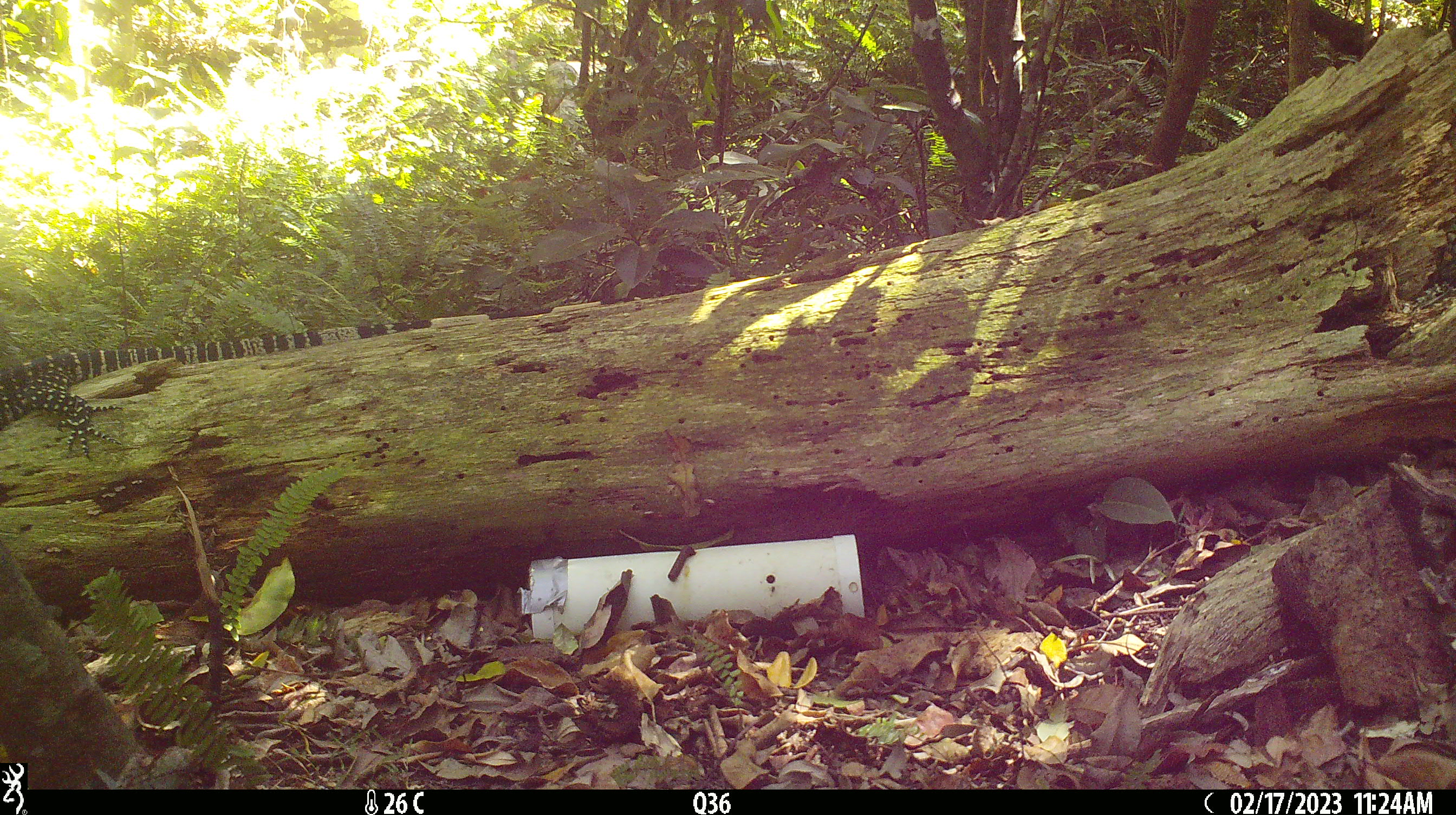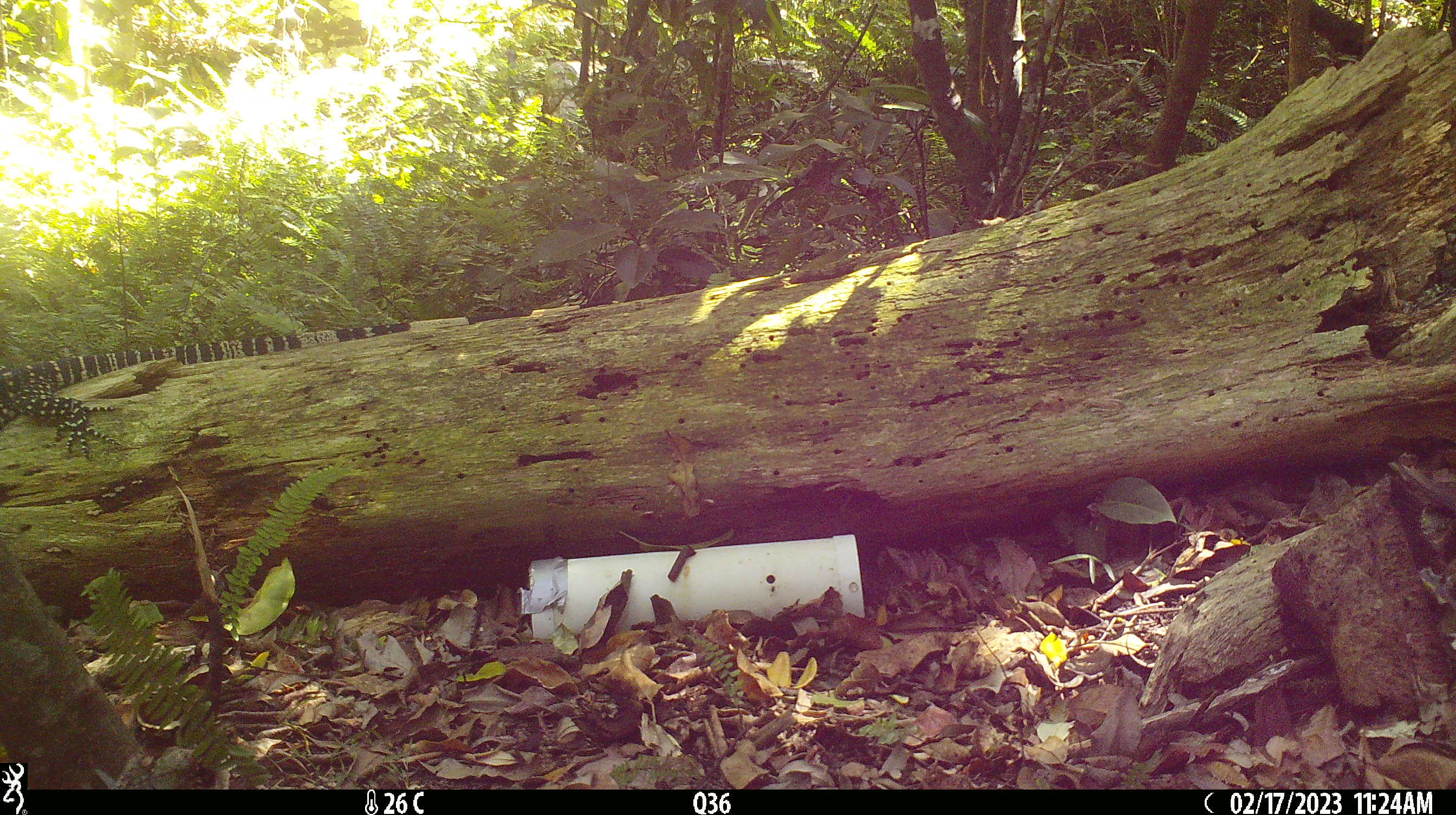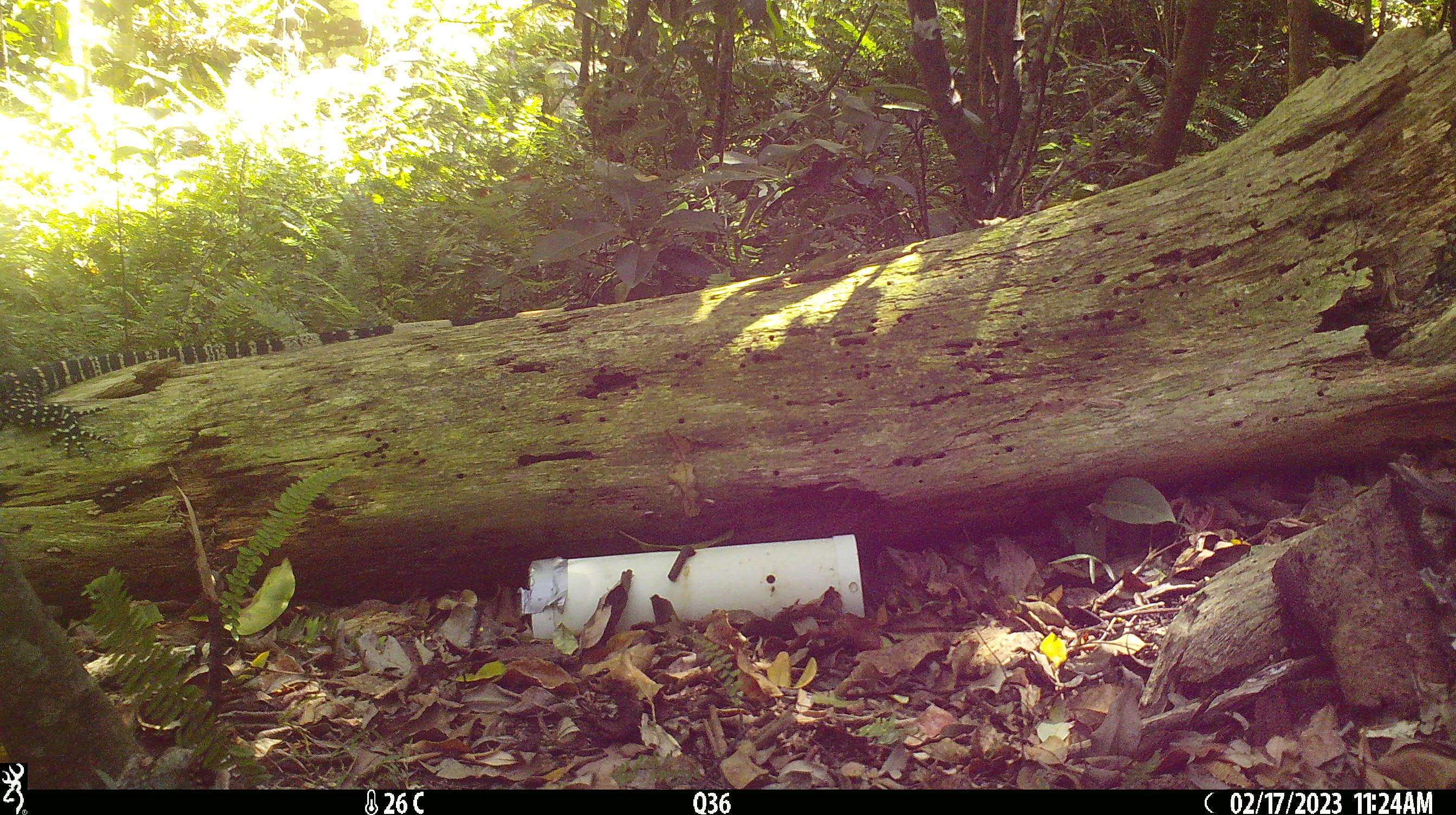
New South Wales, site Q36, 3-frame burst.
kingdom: Animalia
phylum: Chordata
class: Reptilia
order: Squamata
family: Varanidae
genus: Varanus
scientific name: Varanus varius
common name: lace monitor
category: goanna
Goanna (lace monitor) (Varanus varius).